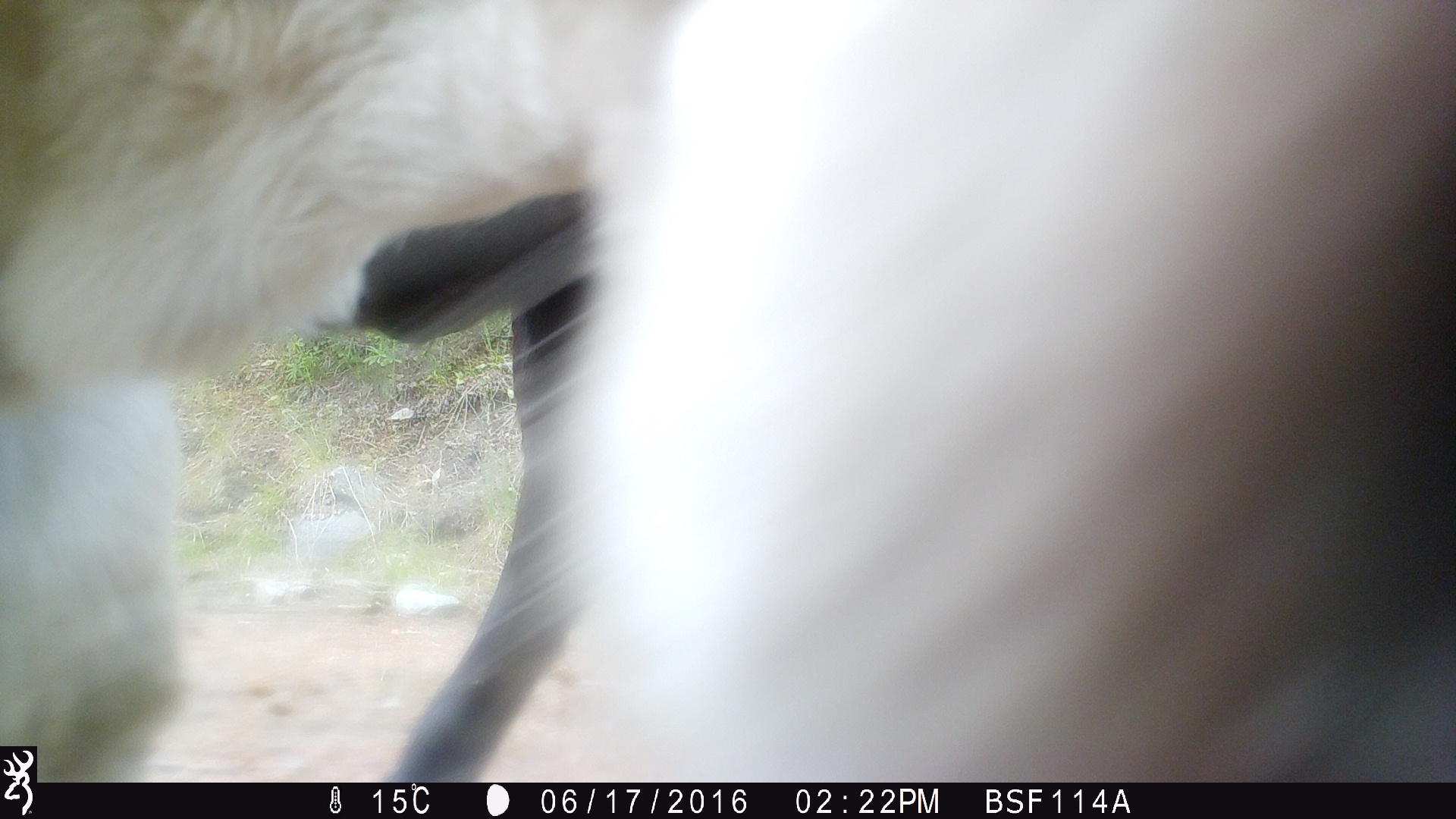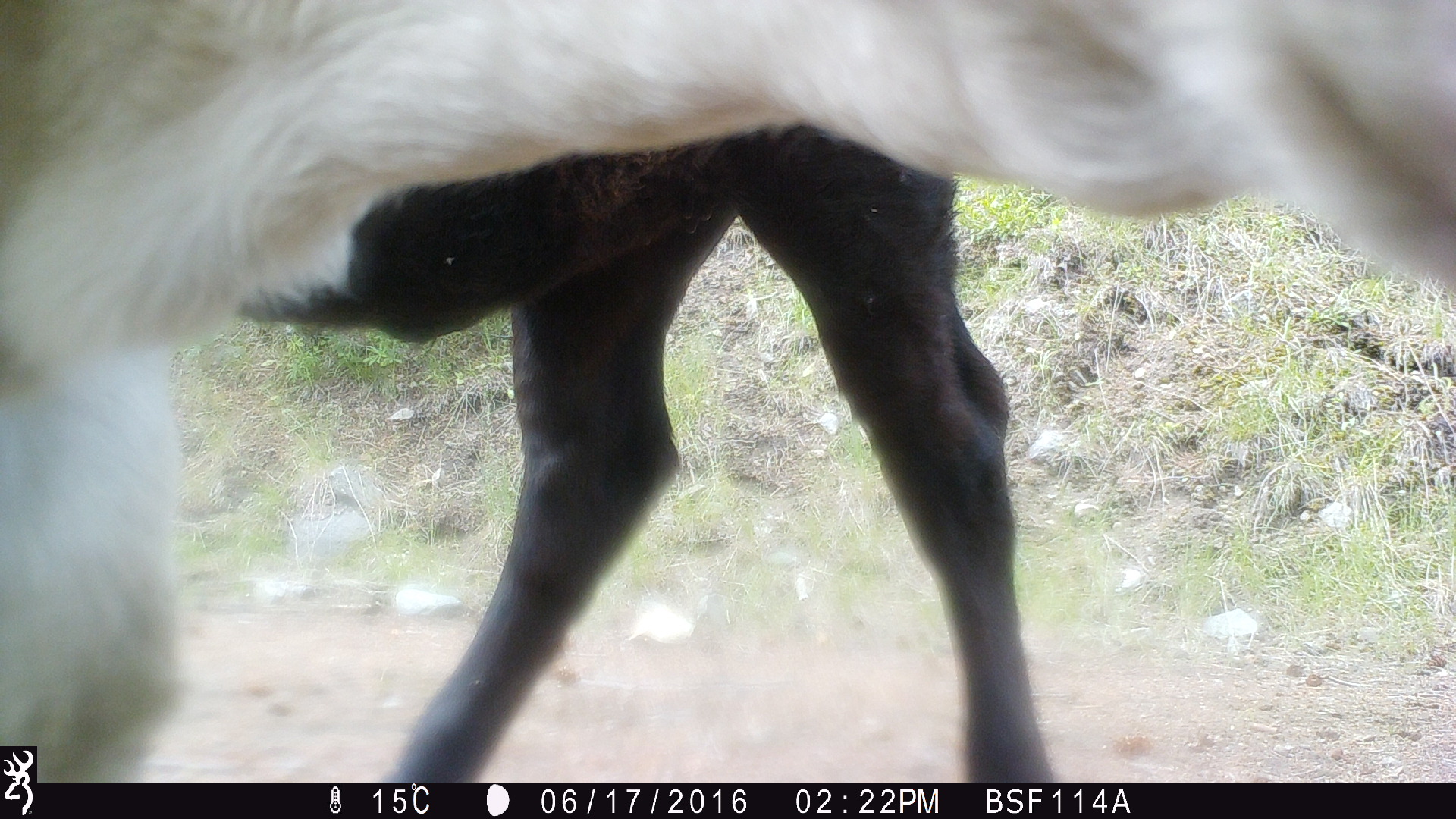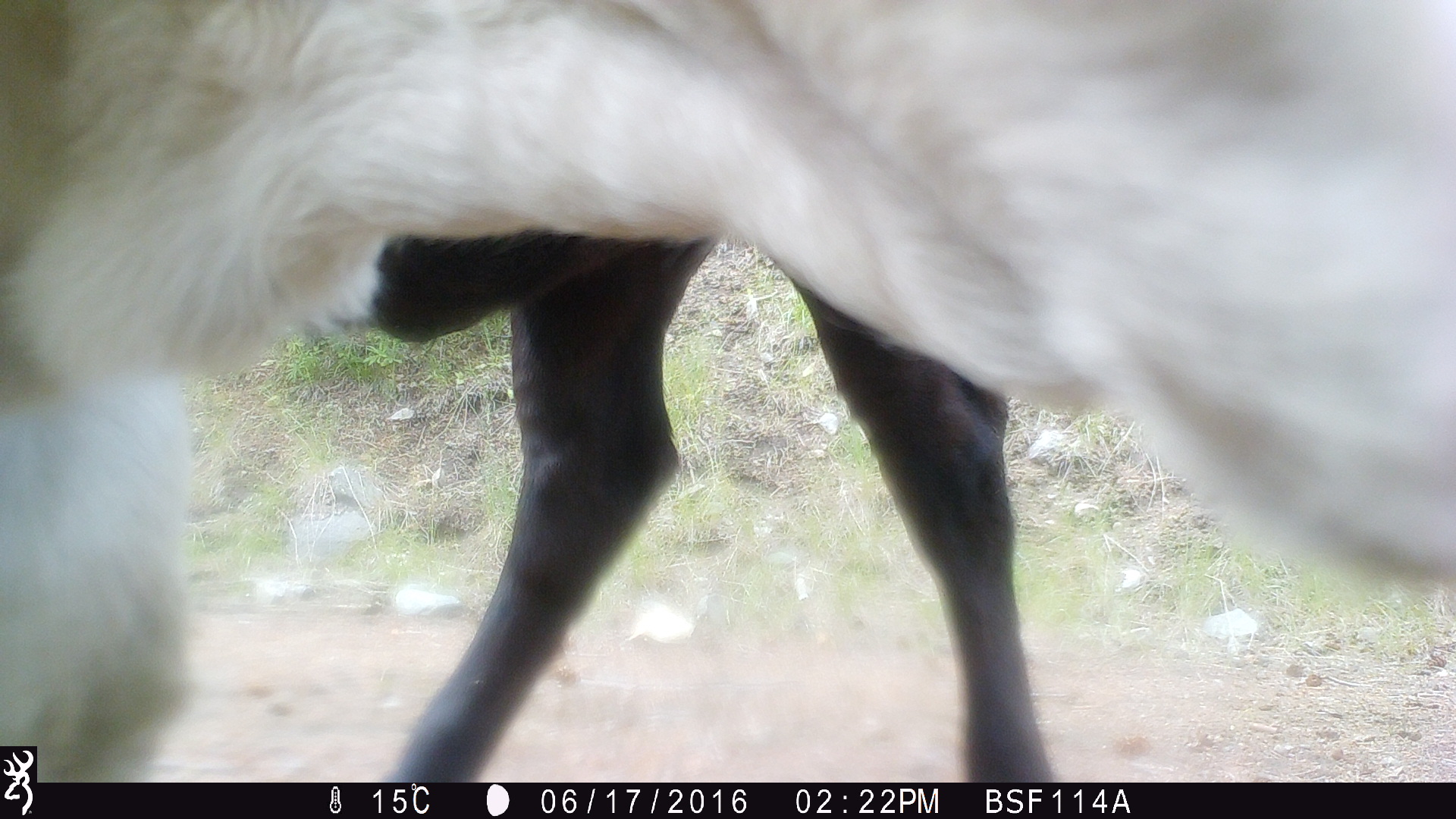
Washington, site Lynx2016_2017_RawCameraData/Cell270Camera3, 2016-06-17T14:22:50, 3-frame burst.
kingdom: Animalia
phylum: Chordata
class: Mammalia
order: Artiodactyla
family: Bovidae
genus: Bos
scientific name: Bos taurus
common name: domestic cattle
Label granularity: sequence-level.